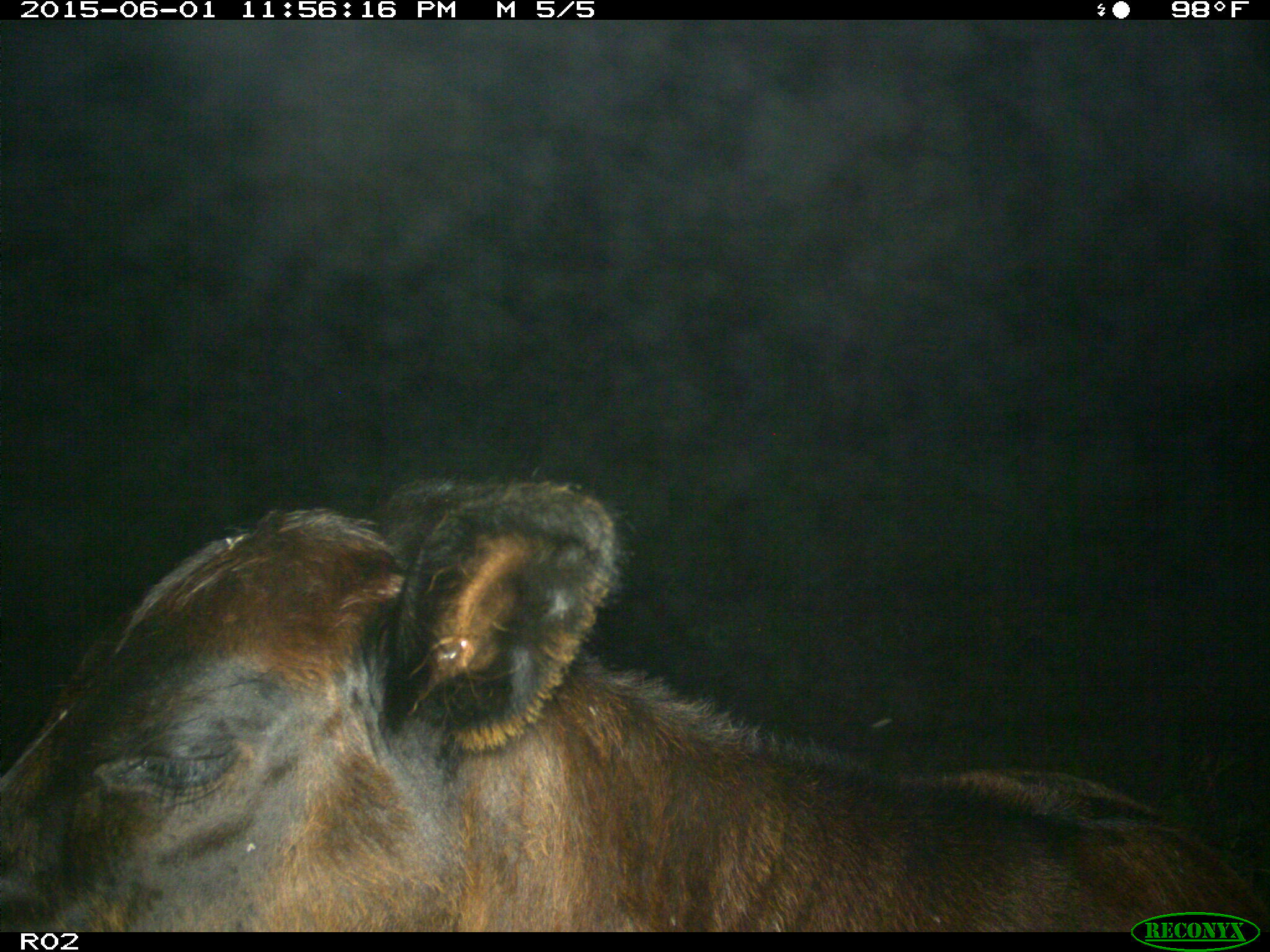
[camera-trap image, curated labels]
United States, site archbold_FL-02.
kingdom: Animalia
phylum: Chordata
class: Mammalia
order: Artiodactyla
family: Bovidae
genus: Bos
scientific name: Bos taurus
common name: domestic cow